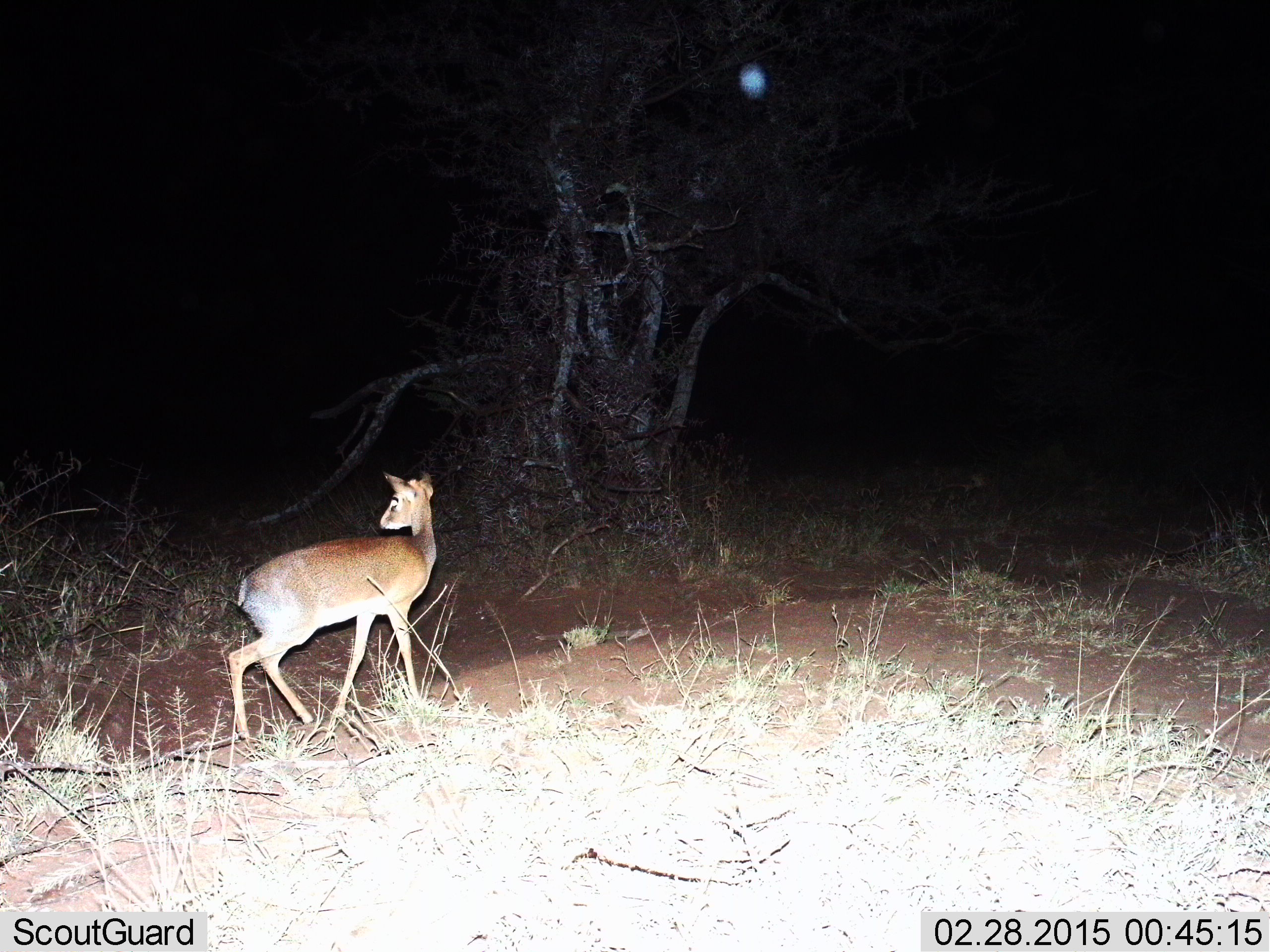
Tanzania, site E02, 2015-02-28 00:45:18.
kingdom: Animalia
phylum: Chordata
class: Mammalia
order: Artiodactyla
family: Bovidae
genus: Madoqua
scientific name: Madoqua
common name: dikdik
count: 1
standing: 50%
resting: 0%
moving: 50%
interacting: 0%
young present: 0%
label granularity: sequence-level